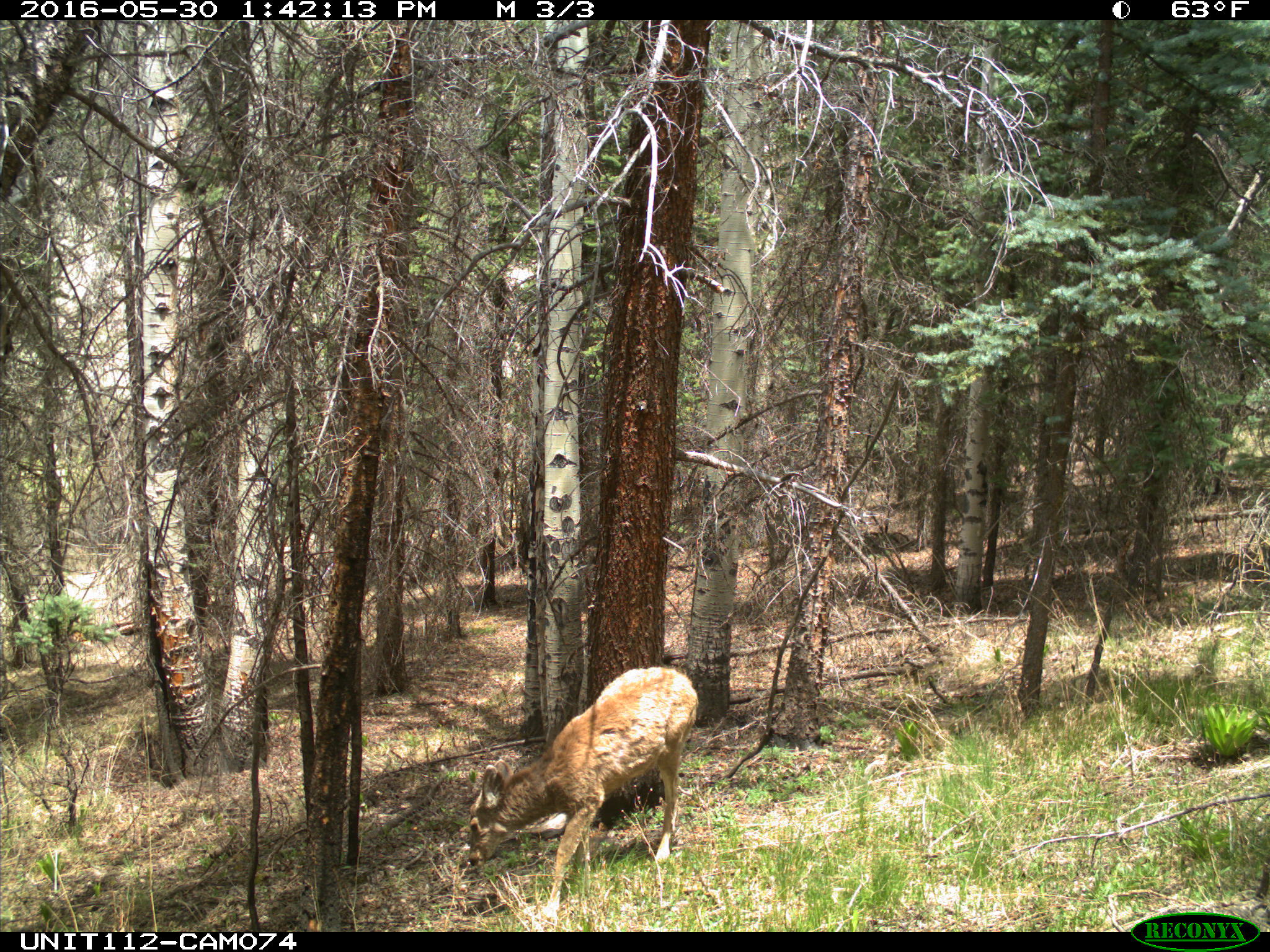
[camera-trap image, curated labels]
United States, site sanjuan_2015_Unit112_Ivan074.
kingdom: Animalia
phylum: Chordata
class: Mammalia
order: Artiodactyla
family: Cervidae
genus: Odocoileus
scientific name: Odocoileus hemionus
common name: mule deer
Odocoileus hemionus (mule deer).